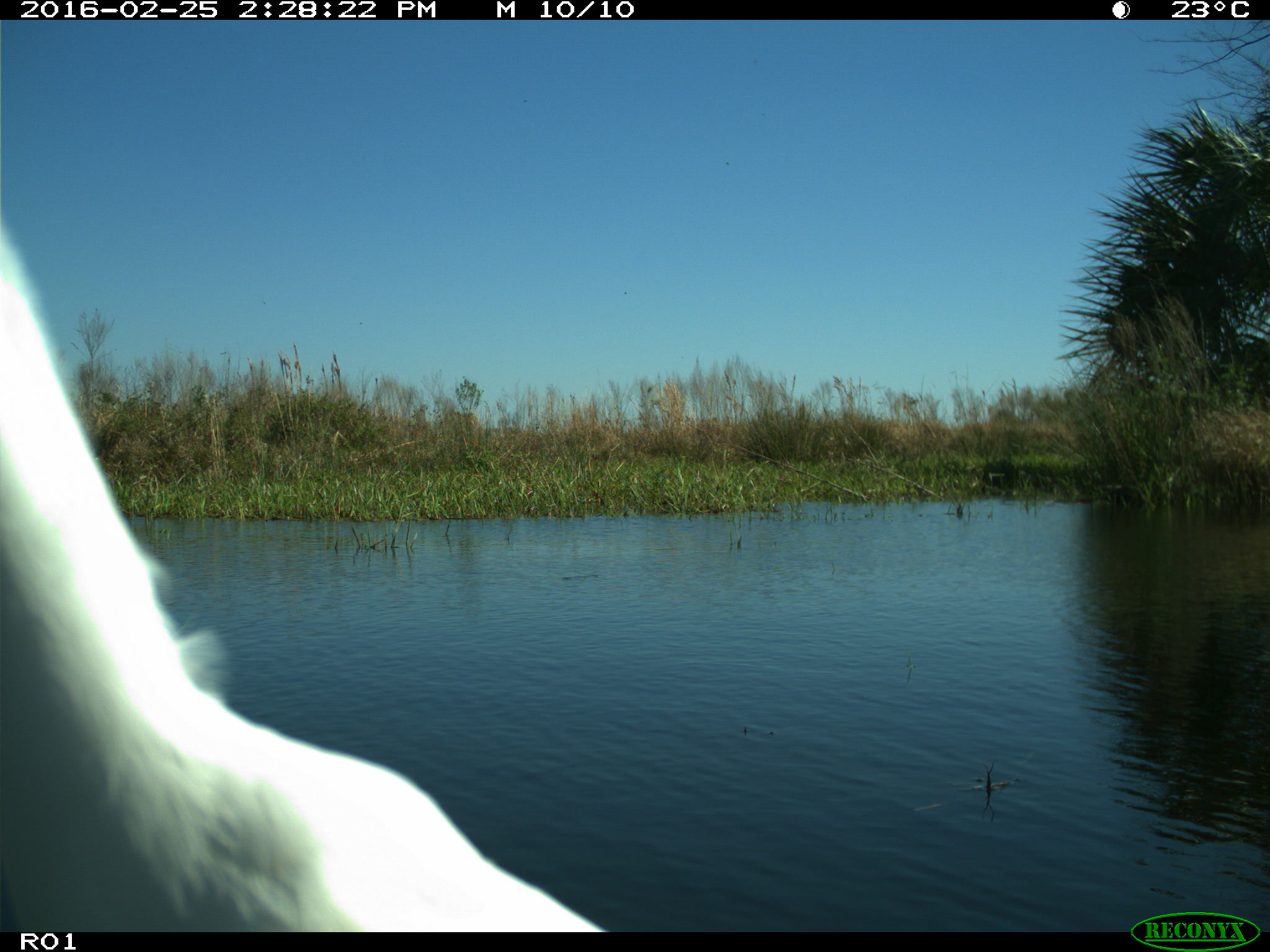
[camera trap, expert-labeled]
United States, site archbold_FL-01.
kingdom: Animalia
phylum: Chordata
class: Aves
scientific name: Aves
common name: birds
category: unidentified bird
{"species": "unidentified bird (birds) (Aves)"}